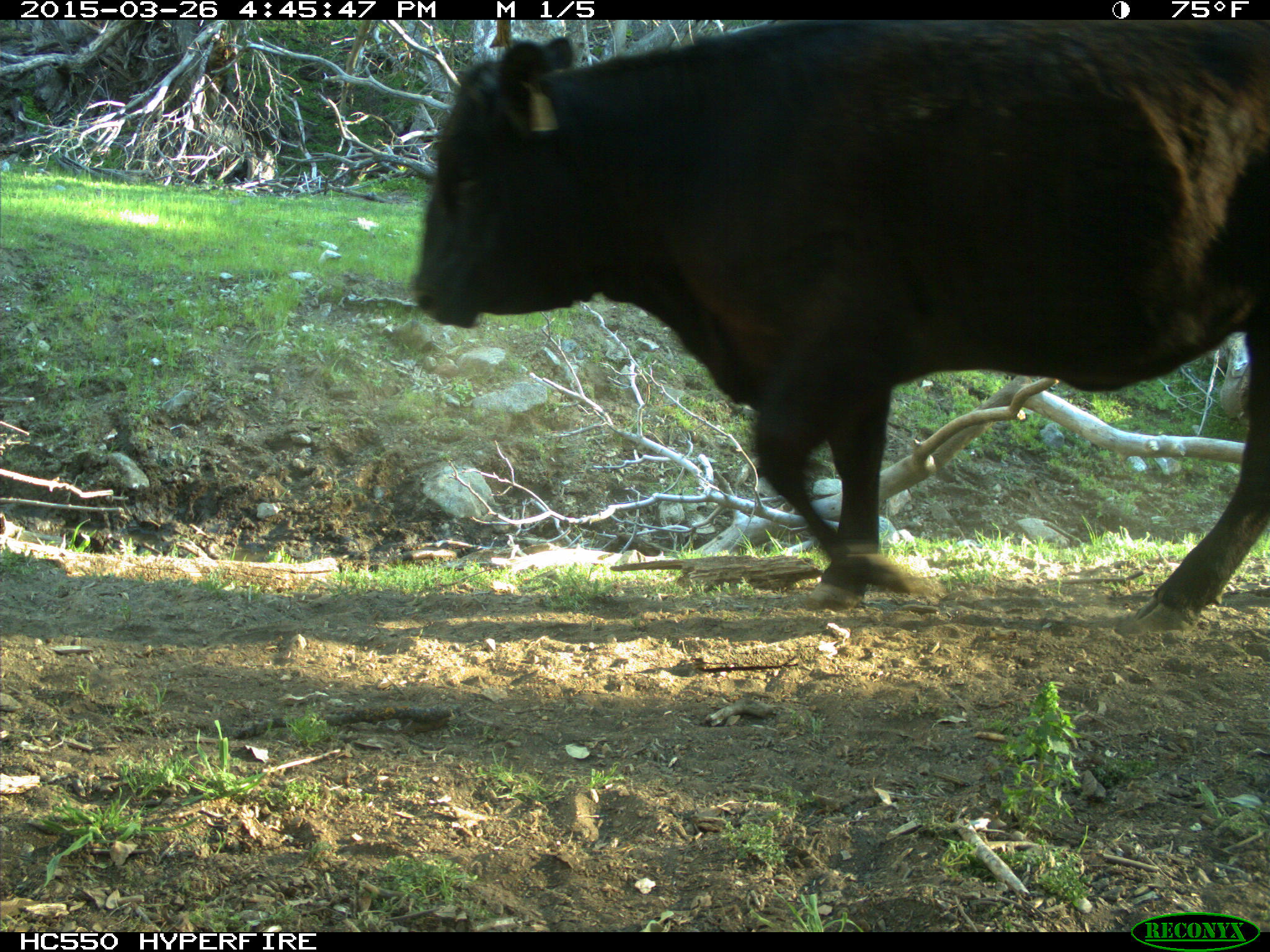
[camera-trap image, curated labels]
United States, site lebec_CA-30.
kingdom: Animalia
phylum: Chordata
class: Mammalia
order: Artiodactyla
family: Bovidae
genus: Bos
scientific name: Bos taurus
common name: domestic cow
Bos taurus (domestic cow).